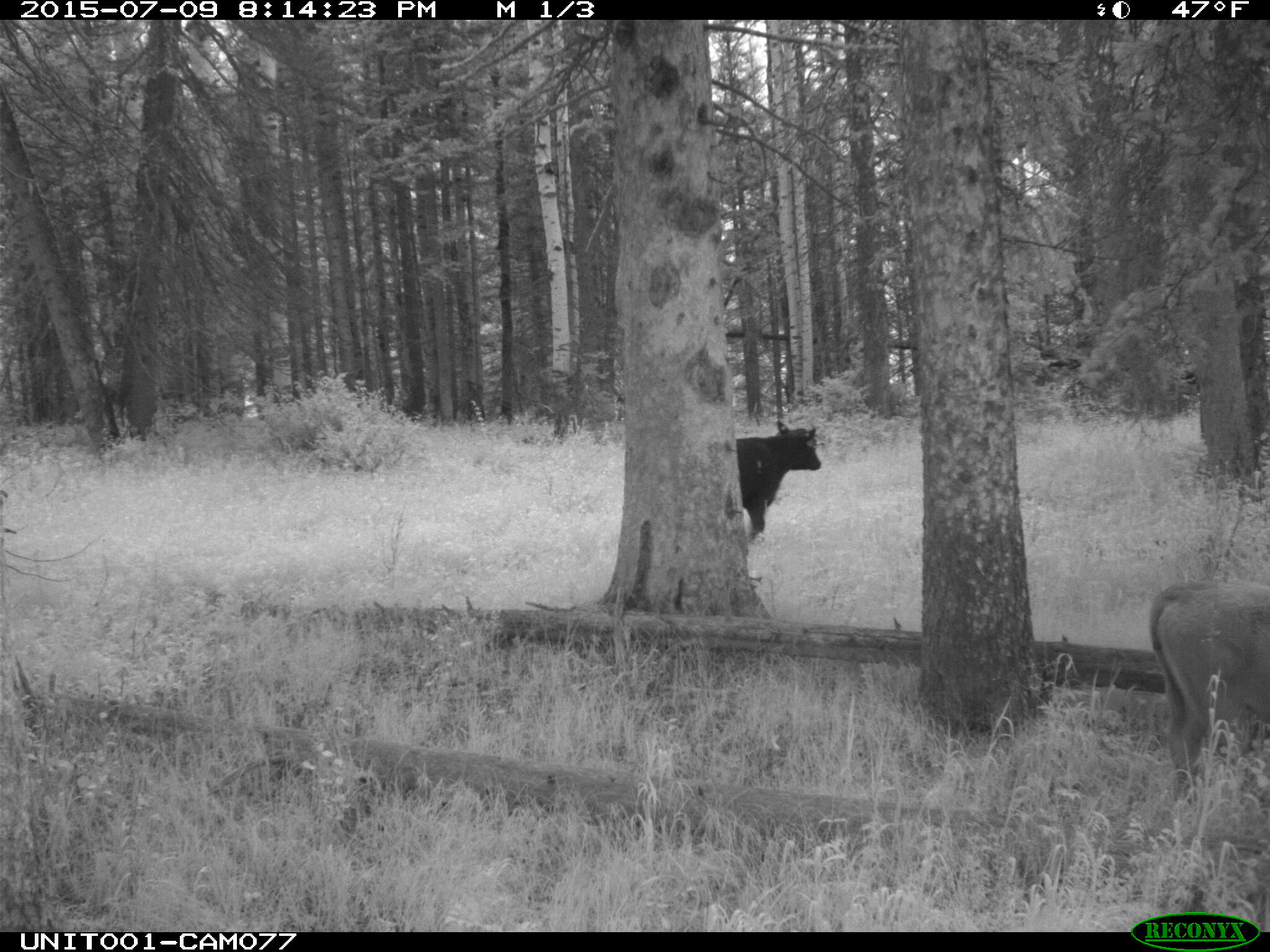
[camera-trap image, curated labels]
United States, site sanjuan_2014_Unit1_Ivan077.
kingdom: Animalia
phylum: Chordata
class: Mammalia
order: Artiodactyla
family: Bovidae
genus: Bos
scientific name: Bos taurus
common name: domestic cow